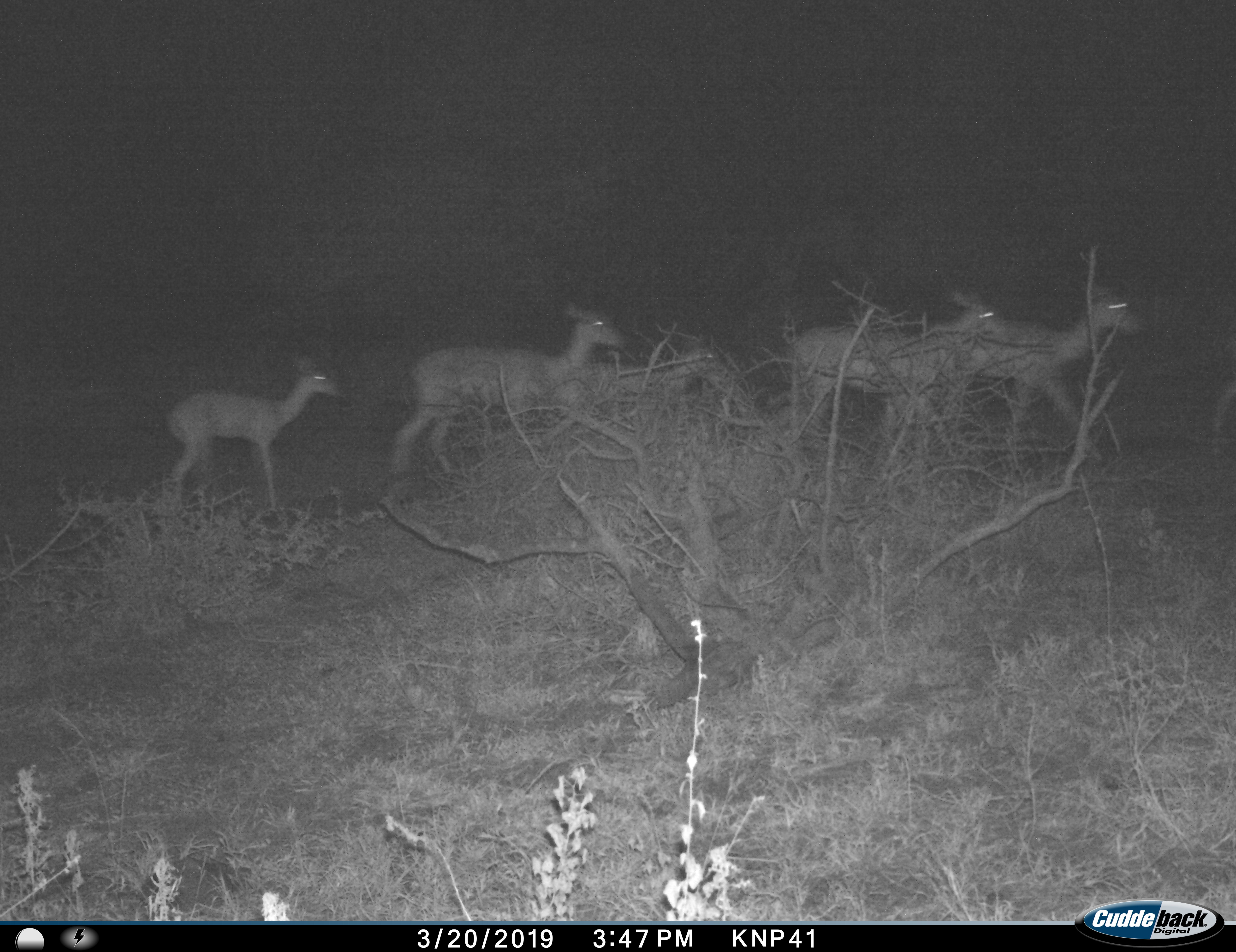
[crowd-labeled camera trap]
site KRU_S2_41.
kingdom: Animalia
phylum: Chordata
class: Mammalia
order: Artiodactyla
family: Bovidae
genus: Aepyceros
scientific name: Aepyceros melampus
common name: impala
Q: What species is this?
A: Impala (Aepyceros melampus).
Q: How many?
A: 5.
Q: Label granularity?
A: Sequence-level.